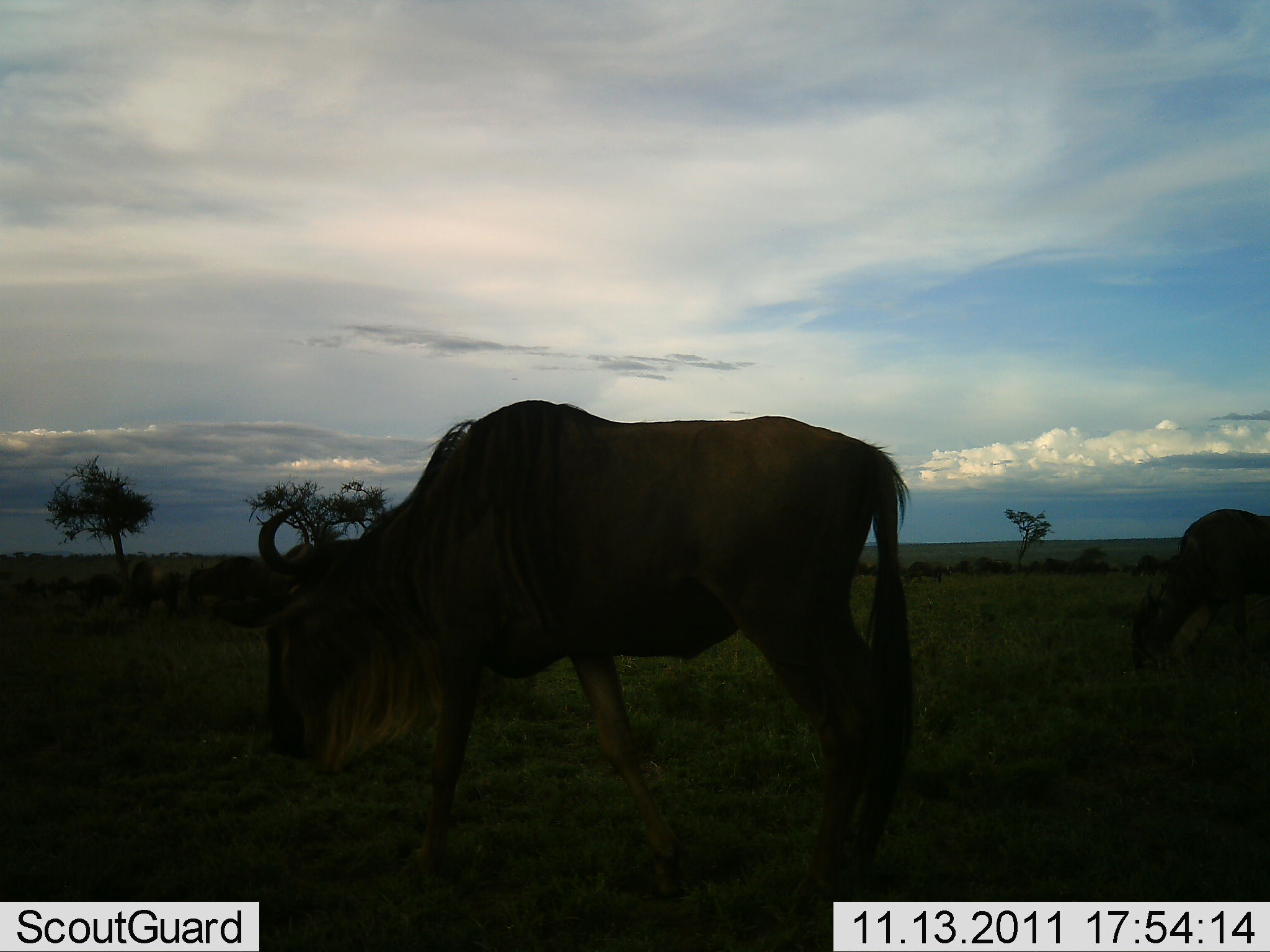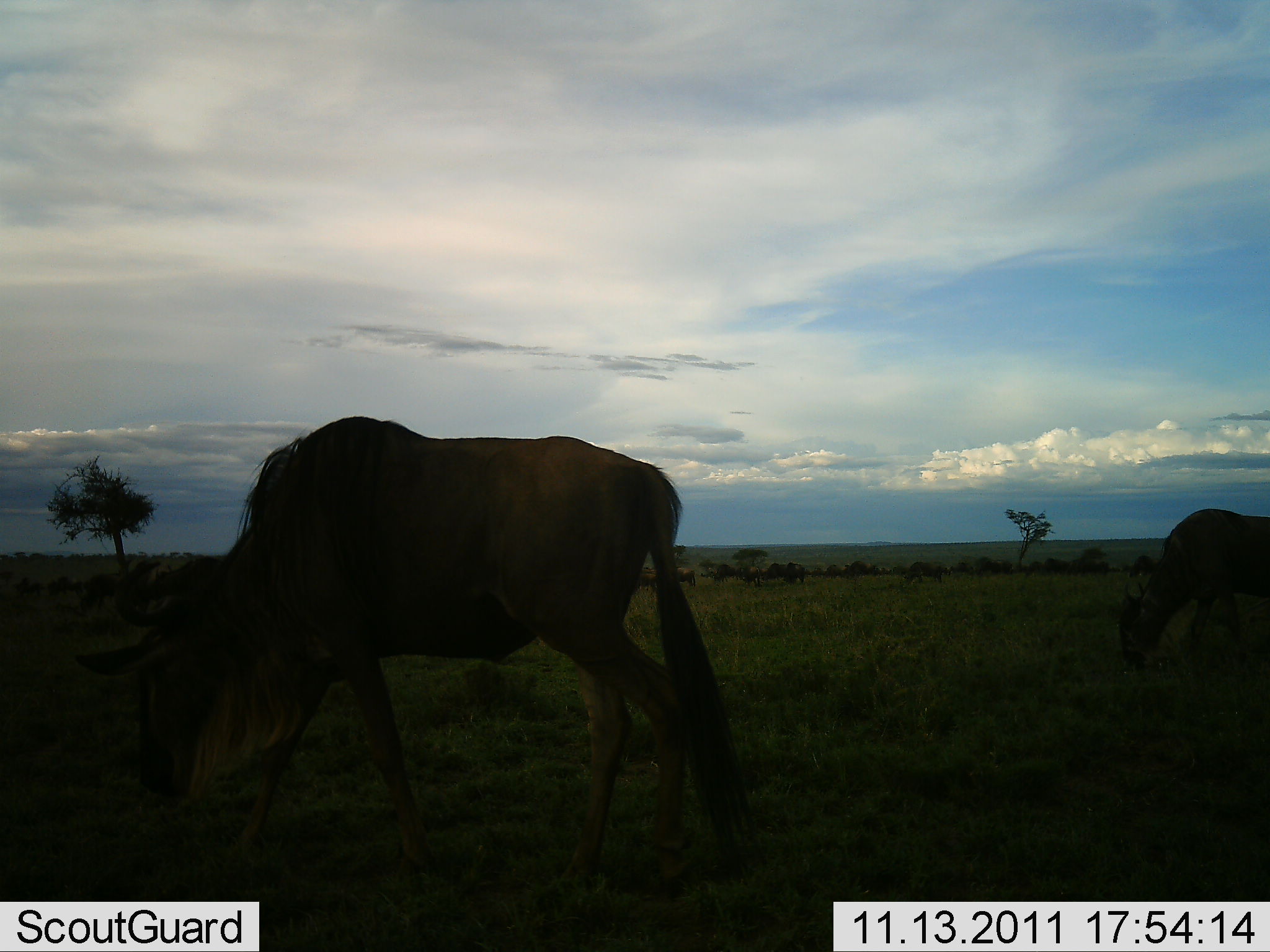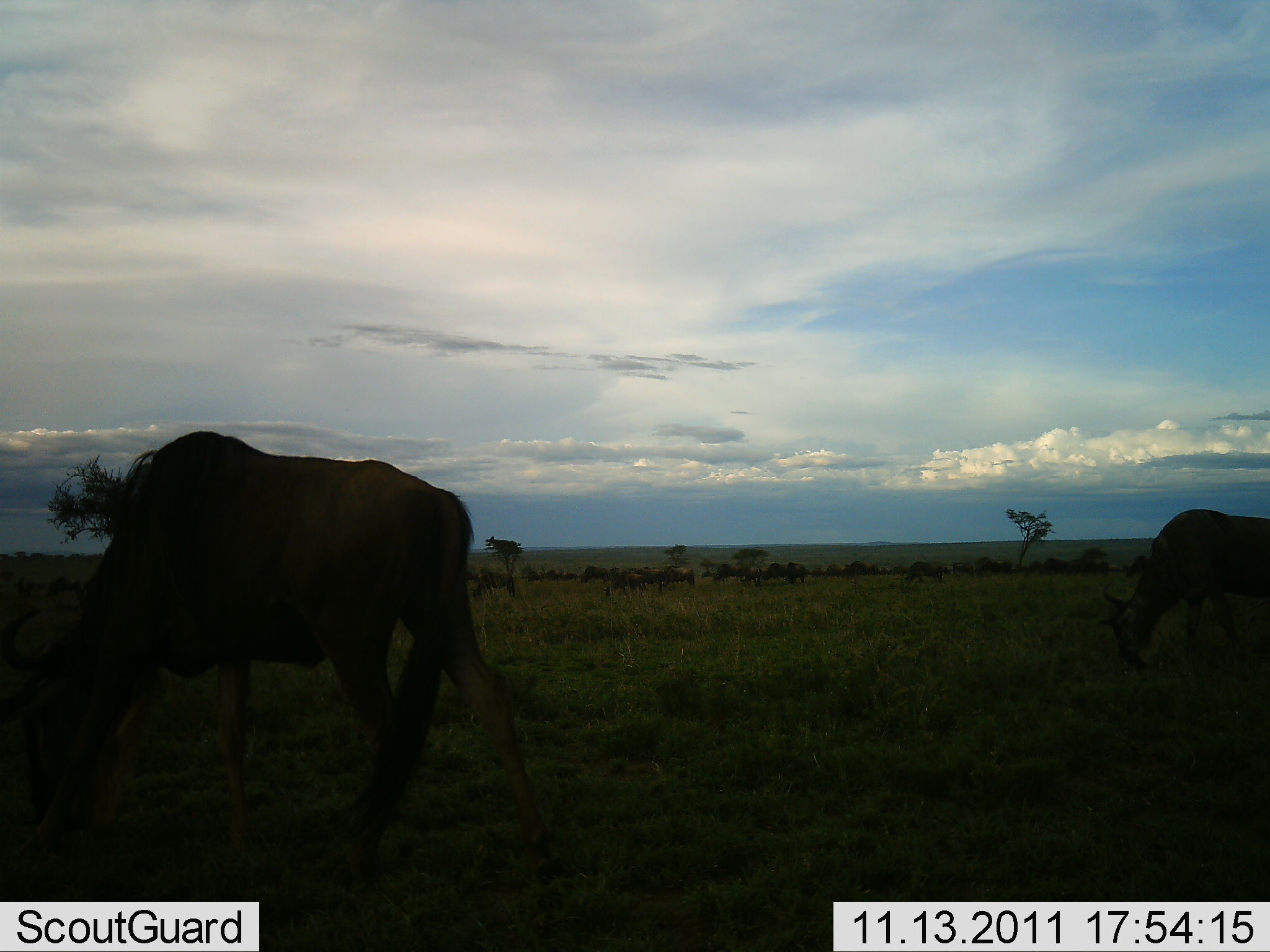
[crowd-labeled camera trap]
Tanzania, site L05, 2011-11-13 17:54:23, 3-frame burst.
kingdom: Animalia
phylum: Chordata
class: Mammalia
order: Artiodactyla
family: Bovidae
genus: Connochaetes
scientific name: Connochaetes taurinus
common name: blue wildebeest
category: wildebeest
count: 11-50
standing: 20%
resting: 0%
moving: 70%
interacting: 0%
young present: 0%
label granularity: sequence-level